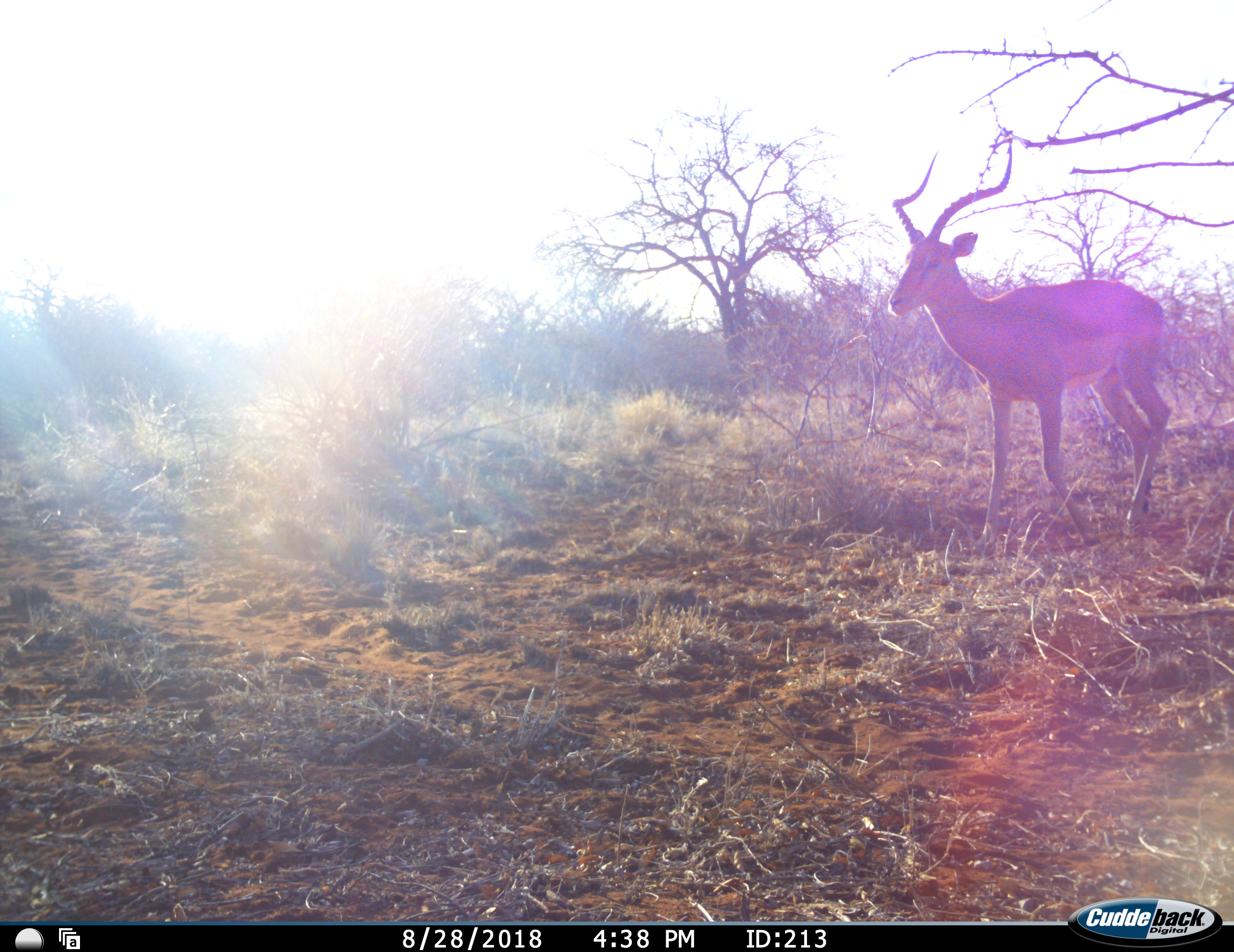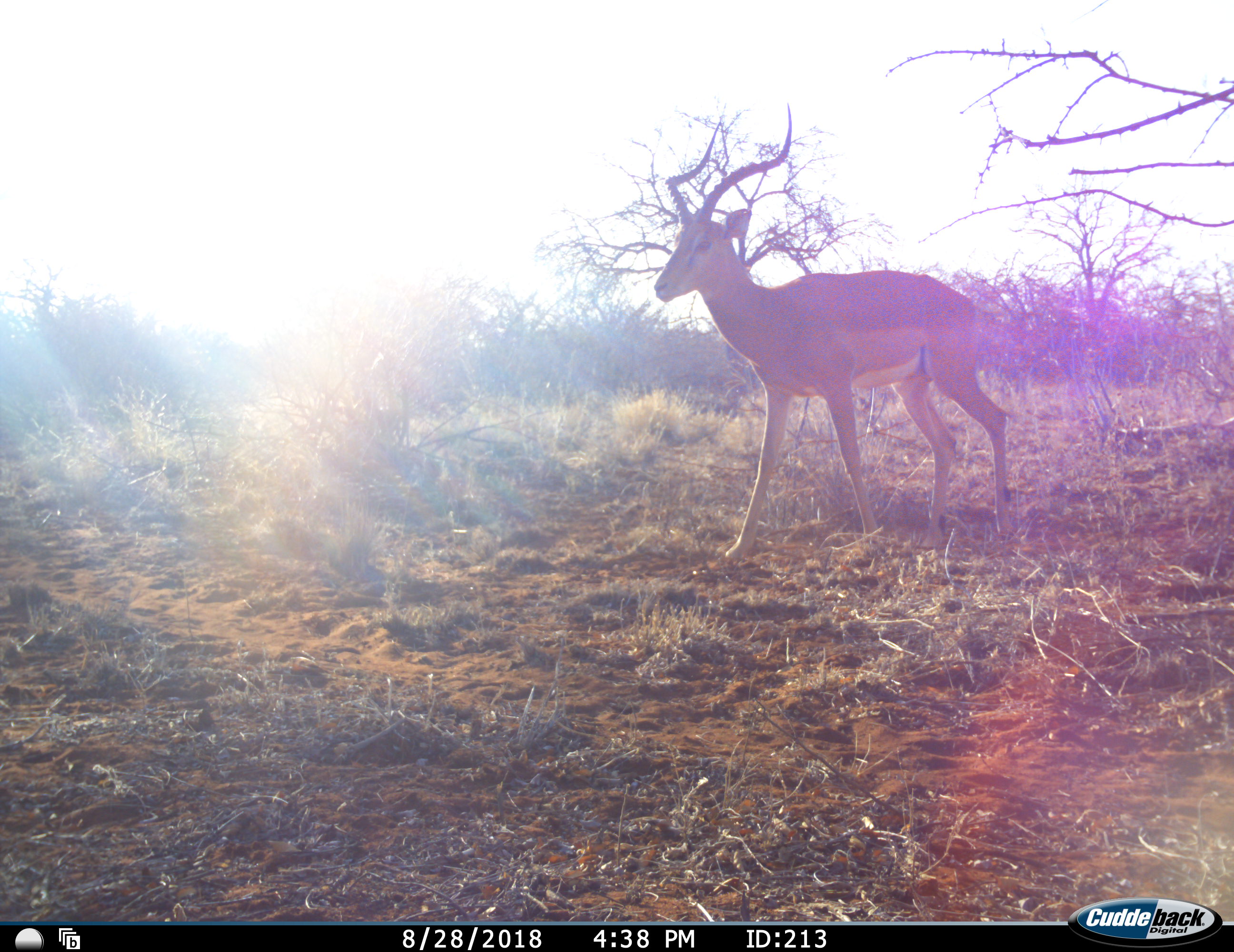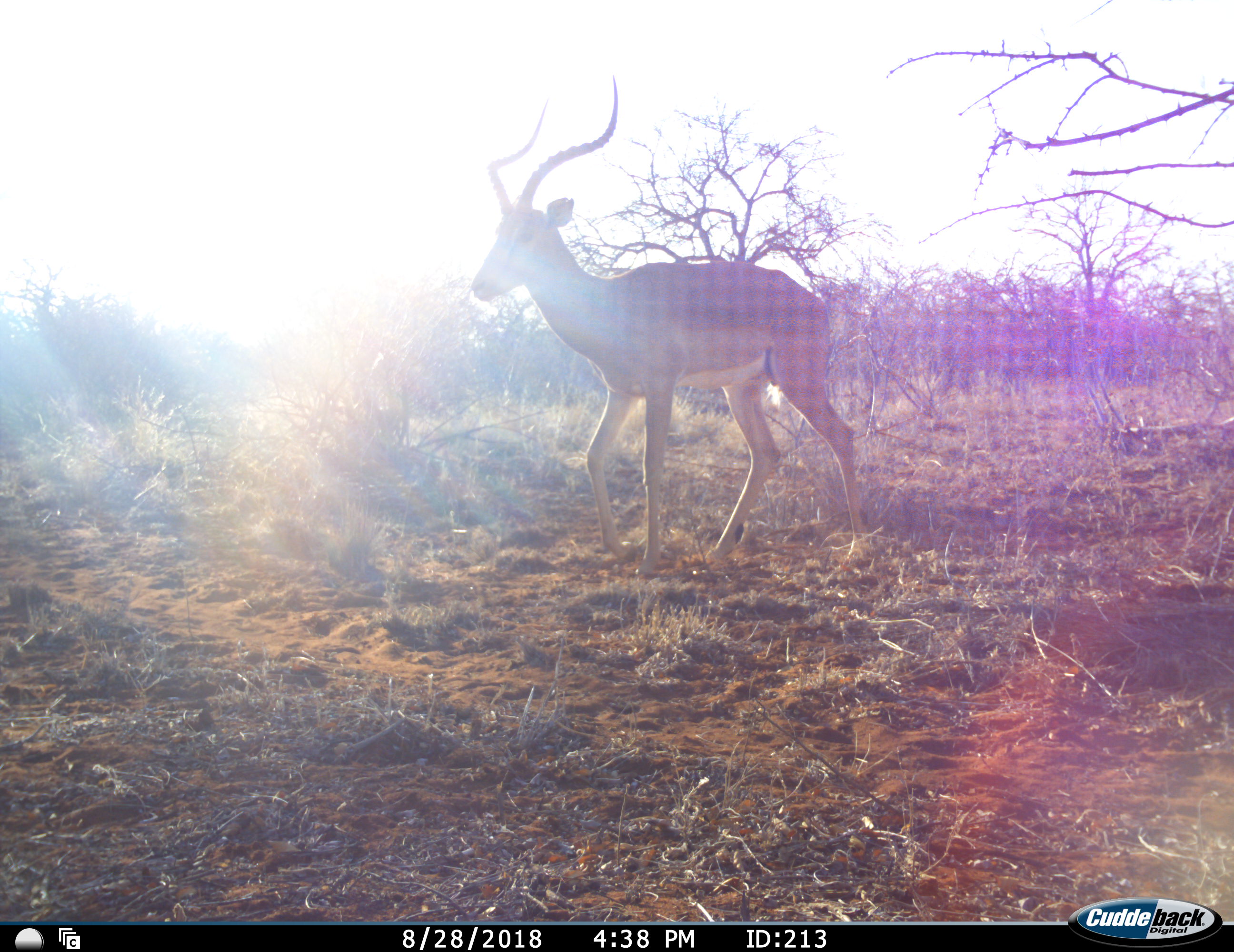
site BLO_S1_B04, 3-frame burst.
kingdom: Animalia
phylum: Chordata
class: Mammalia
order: Artiodactyla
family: Bovidae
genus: Aepyceros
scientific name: Aepyceros melampus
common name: impala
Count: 1.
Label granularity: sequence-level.